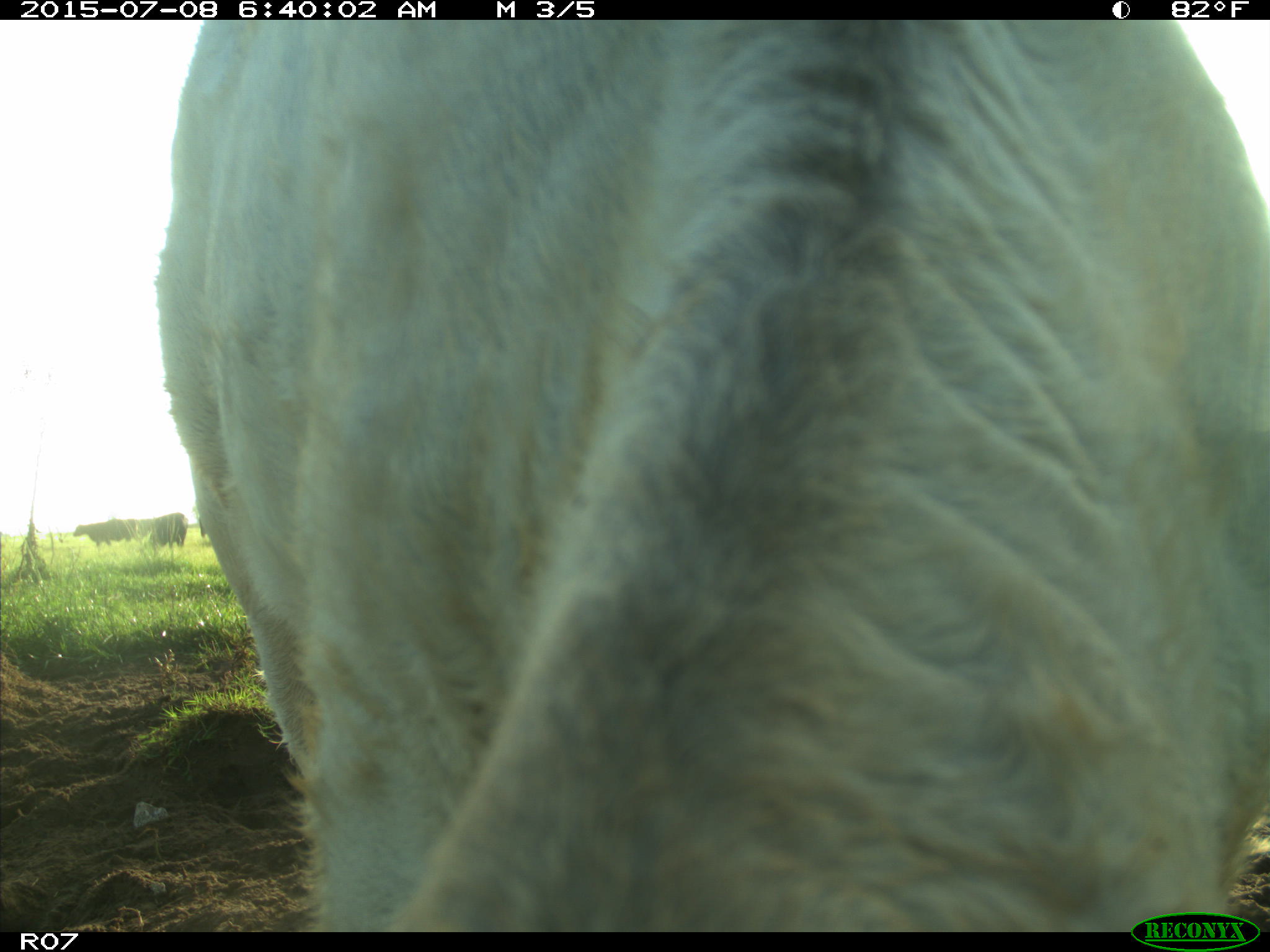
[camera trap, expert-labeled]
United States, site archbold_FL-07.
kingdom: Animalia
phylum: Chordata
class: Mammalia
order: Artiodactyla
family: Bovidae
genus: Bos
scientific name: Bos taurus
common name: domestic cow